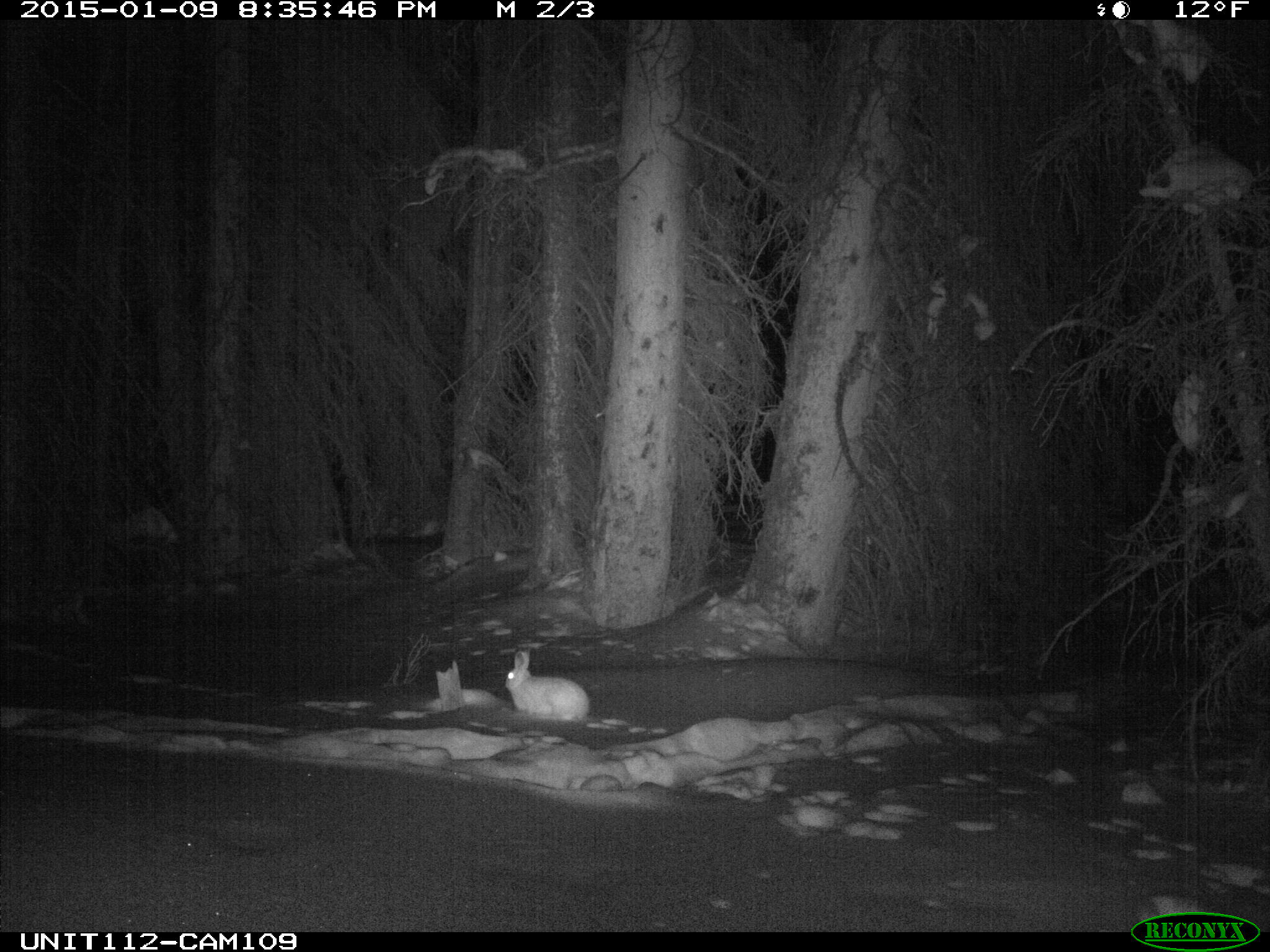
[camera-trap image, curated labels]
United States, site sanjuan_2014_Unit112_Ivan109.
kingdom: Animalia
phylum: Chordata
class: Mammalia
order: Lagomorpha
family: Leporidae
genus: Lepus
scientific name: Lepus americanus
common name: snowshoe hare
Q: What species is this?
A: Lepus americanus (snowshoe hare).